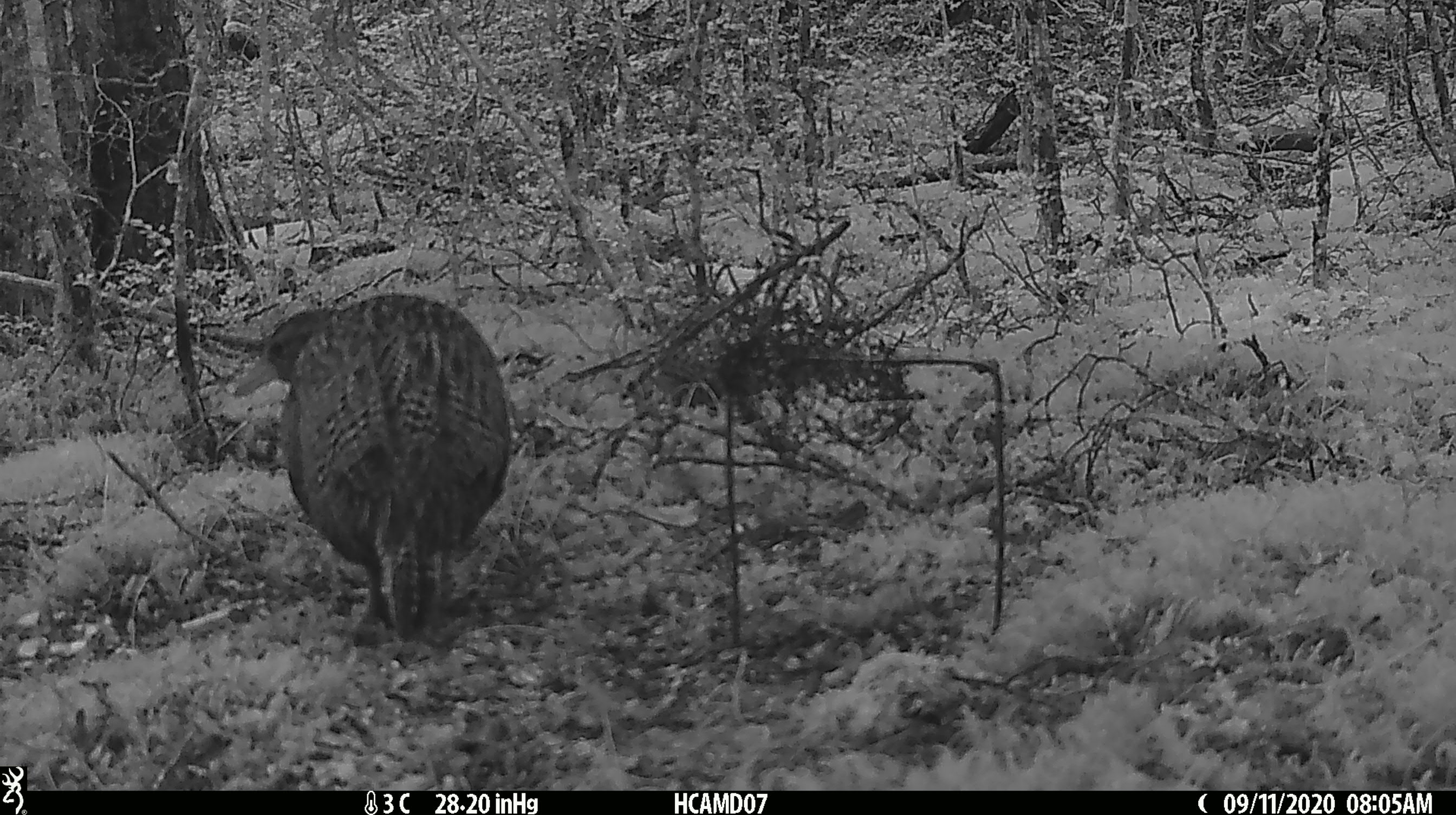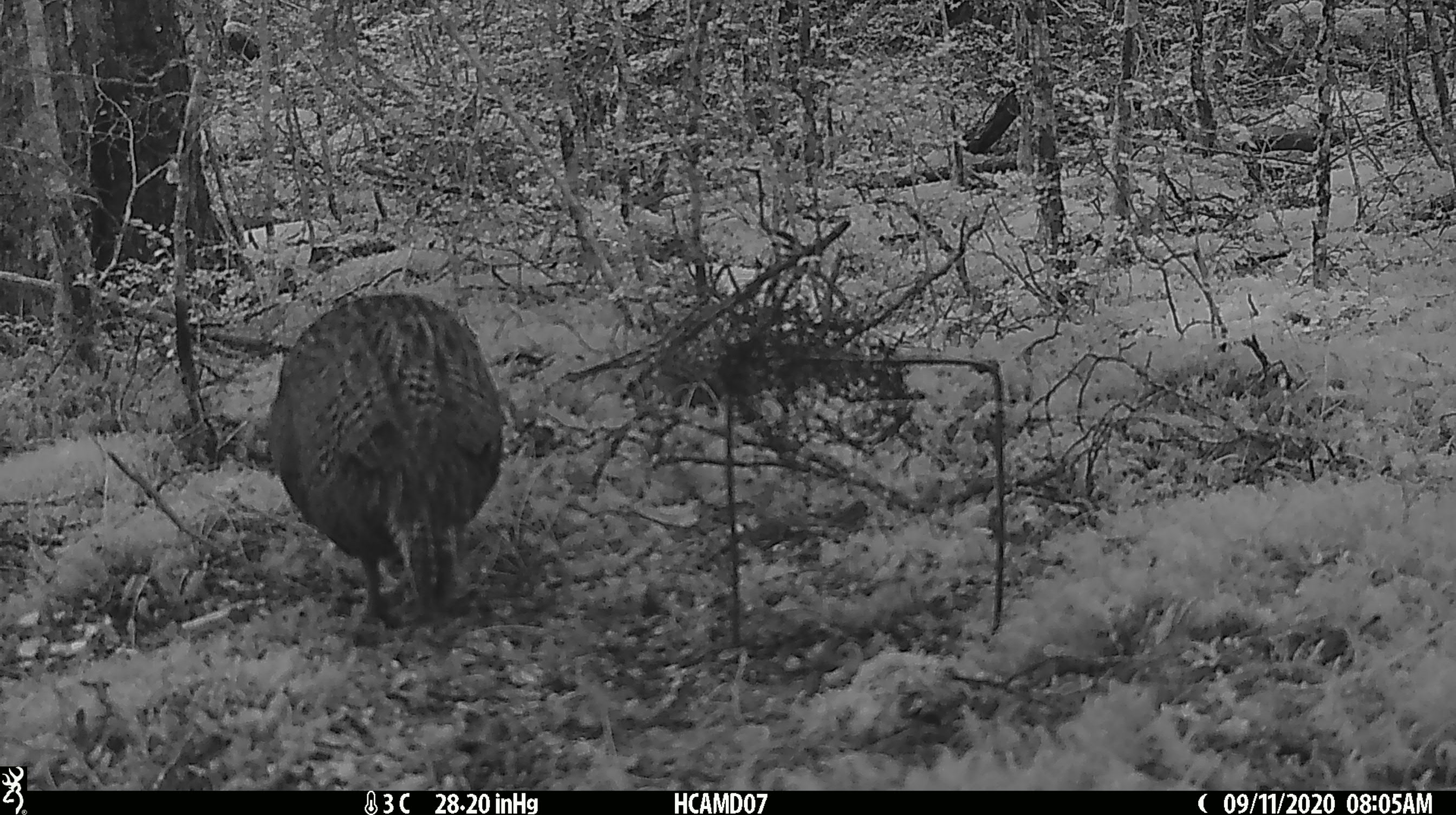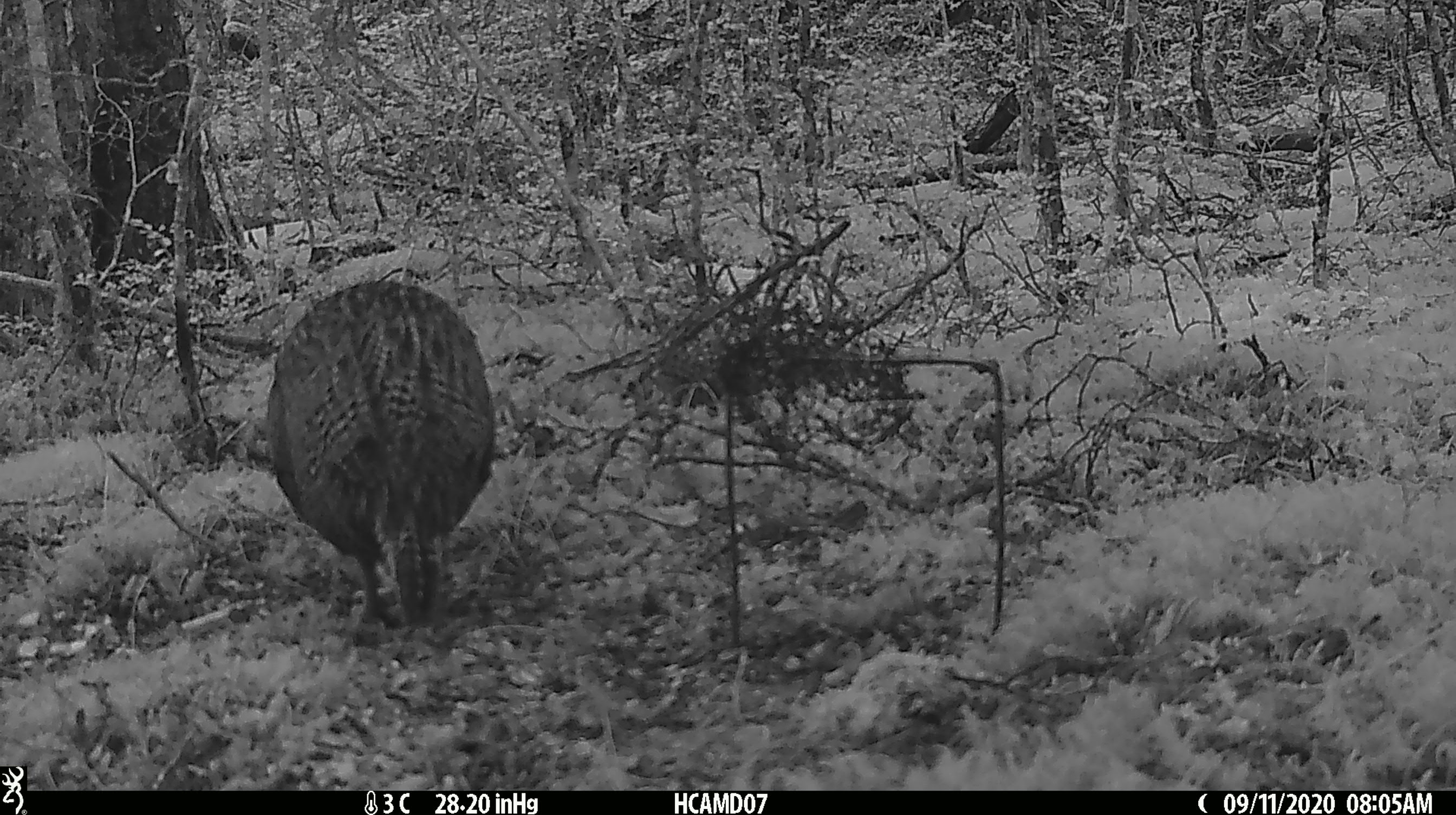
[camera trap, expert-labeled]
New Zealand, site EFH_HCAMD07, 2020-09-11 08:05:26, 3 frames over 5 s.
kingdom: Animalia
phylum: Chordata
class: Aves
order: Gruiformes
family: Rallidae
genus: Gallirallus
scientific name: Gallirallus australis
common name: weka